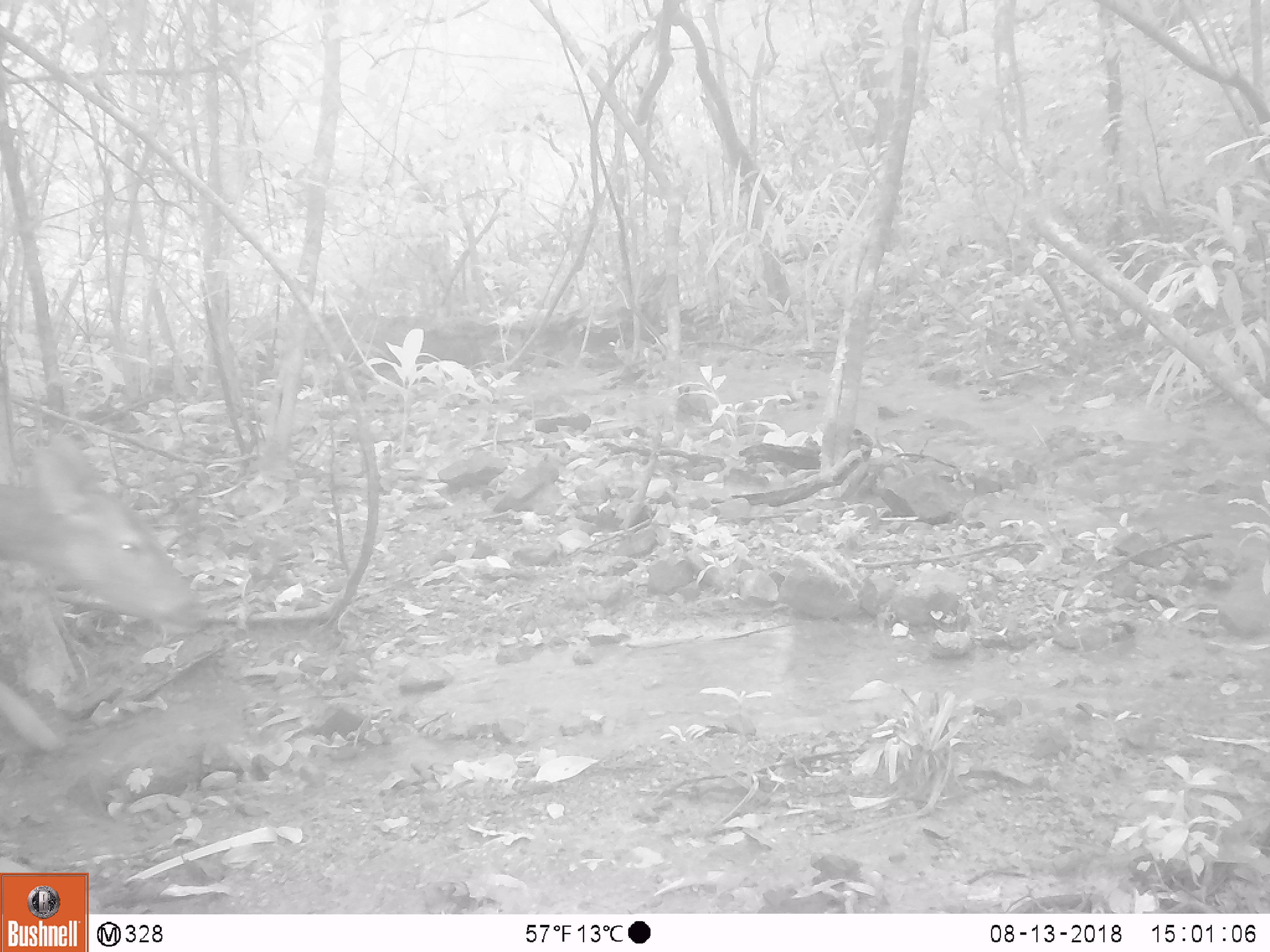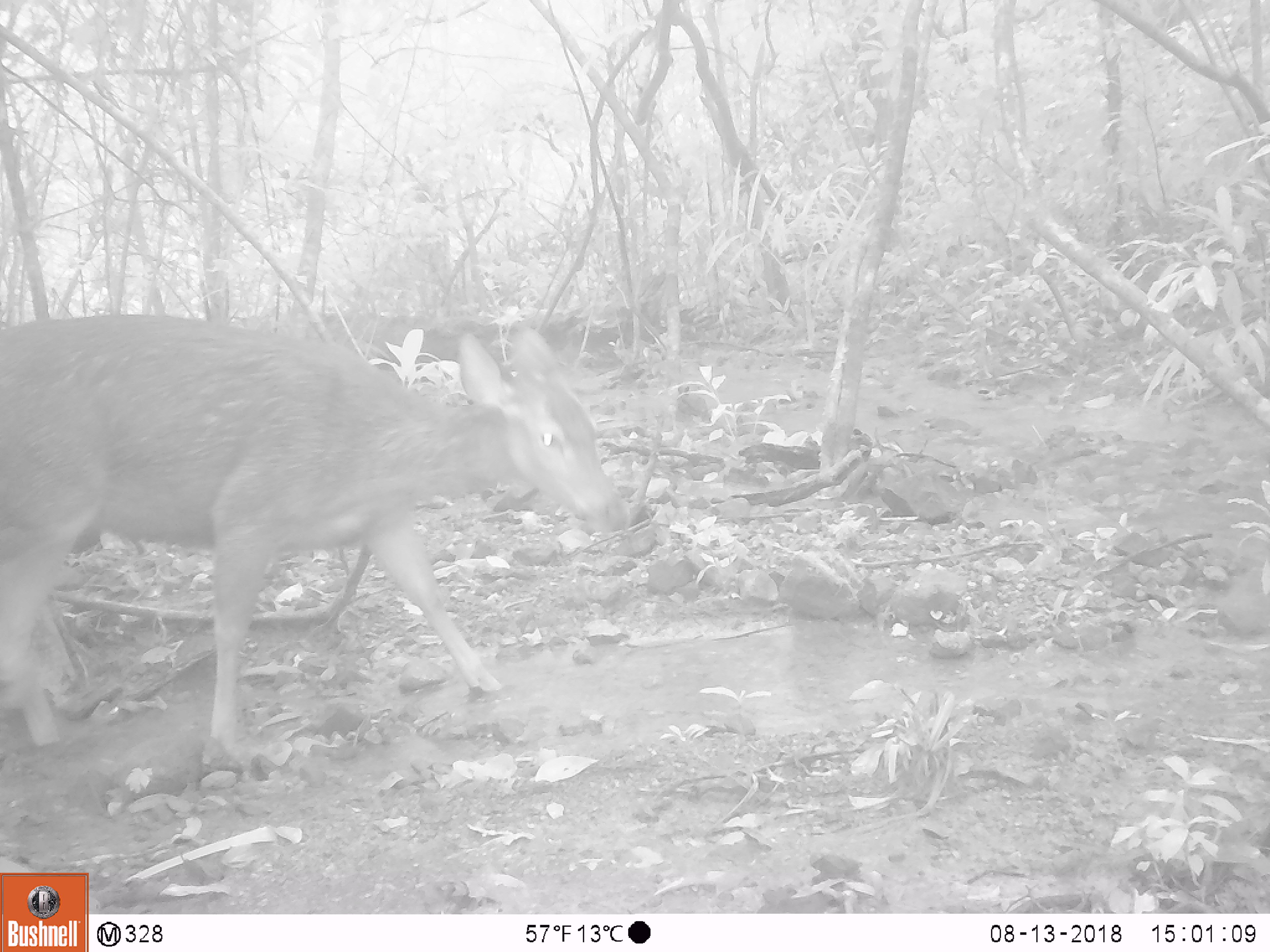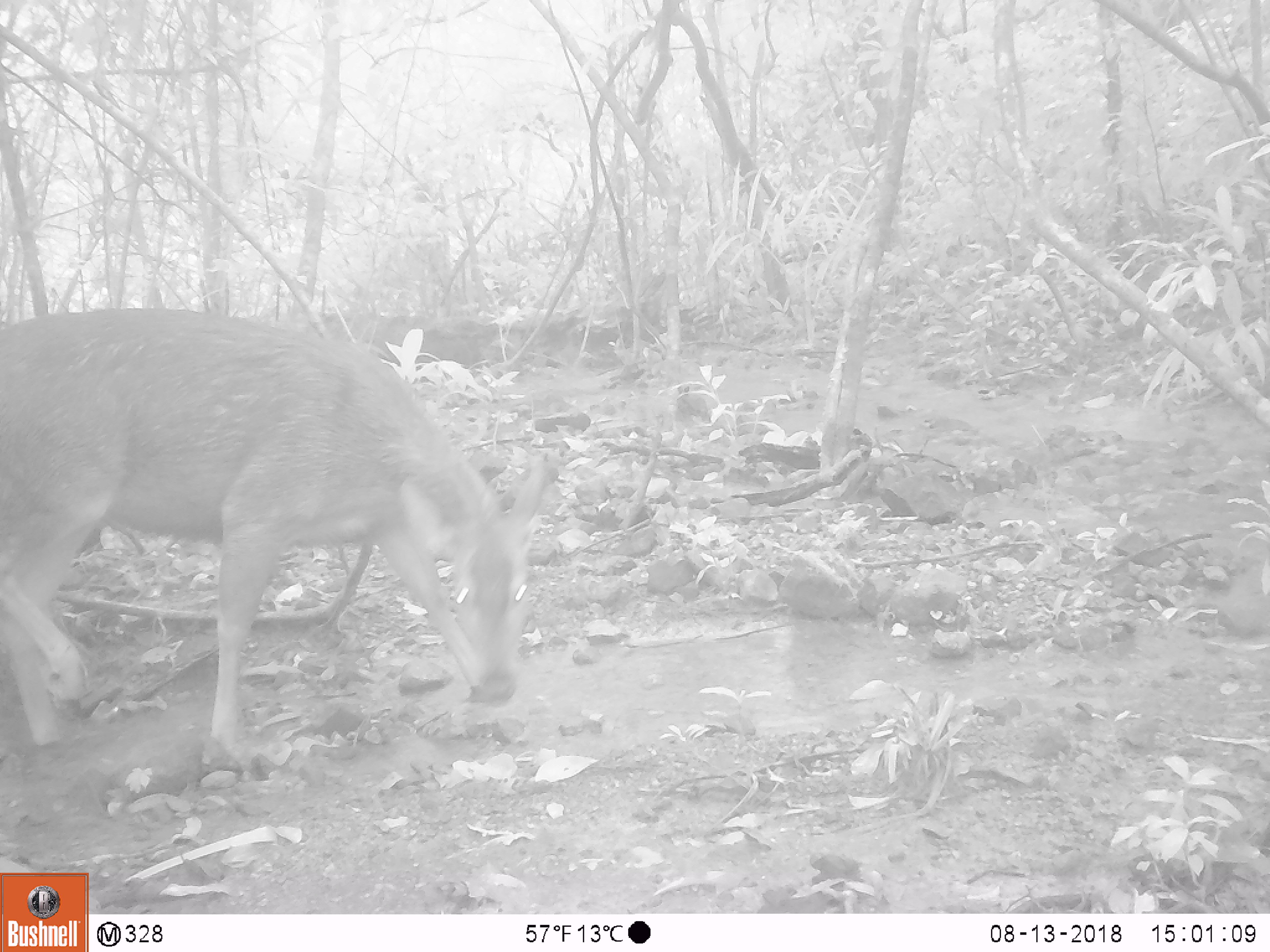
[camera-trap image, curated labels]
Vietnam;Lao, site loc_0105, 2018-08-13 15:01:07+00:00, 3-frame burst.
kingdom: Animalia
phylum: Chordata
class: Mammalia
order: Artiodactyla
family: Cervidae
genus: Rusa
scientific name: Rusa unicolor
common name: sambar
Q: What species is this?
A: Sambar (Rusa unicolor).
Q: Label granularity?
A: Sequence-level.